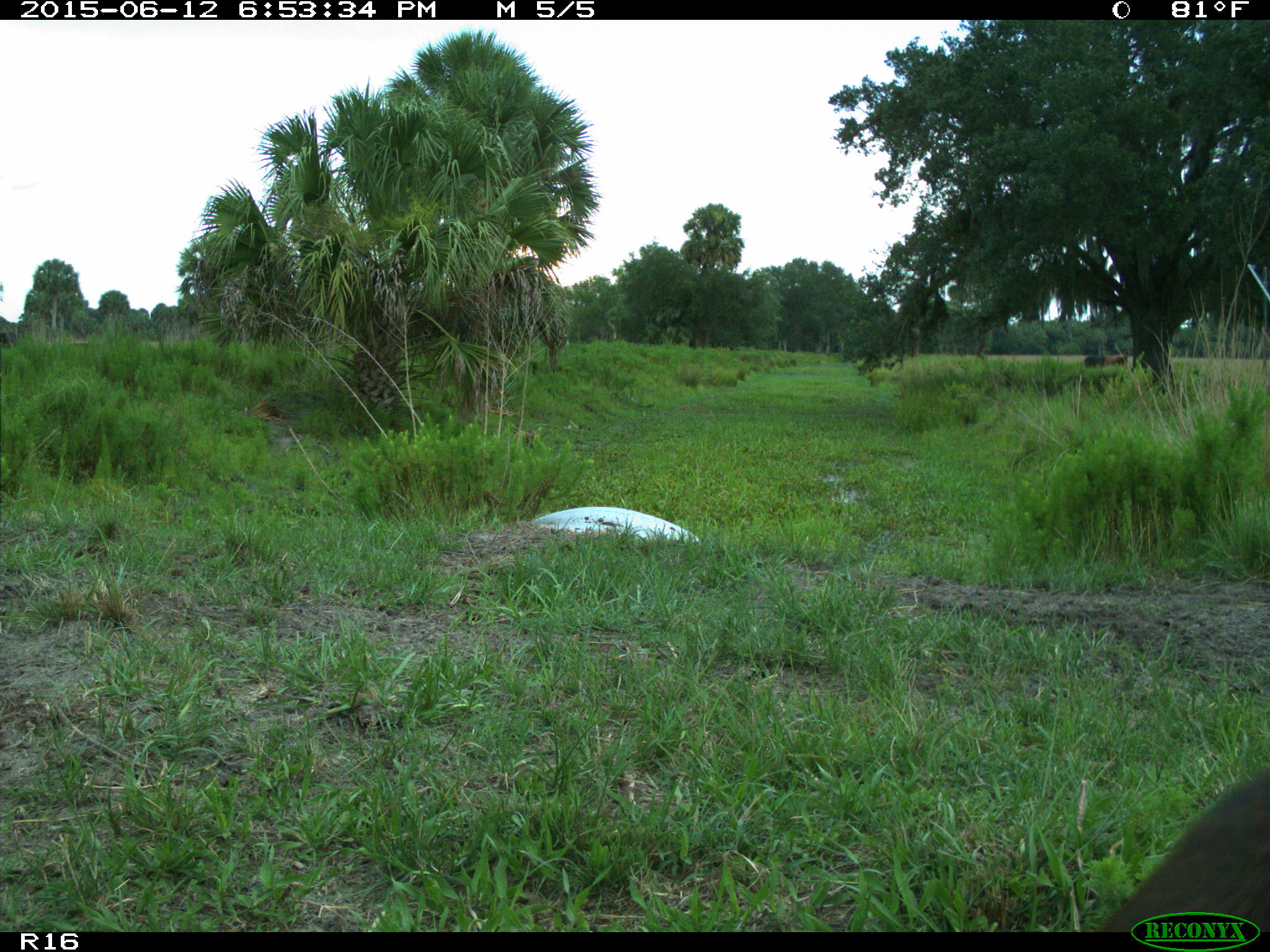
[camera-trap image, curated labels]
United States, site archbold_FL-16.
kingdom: Animalia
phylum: Chordata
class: Mammalia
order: Artiodactyla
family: Bovidae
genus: Bos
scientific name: Bos taurus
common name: domestic cow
Bos taurus (domestic cow).